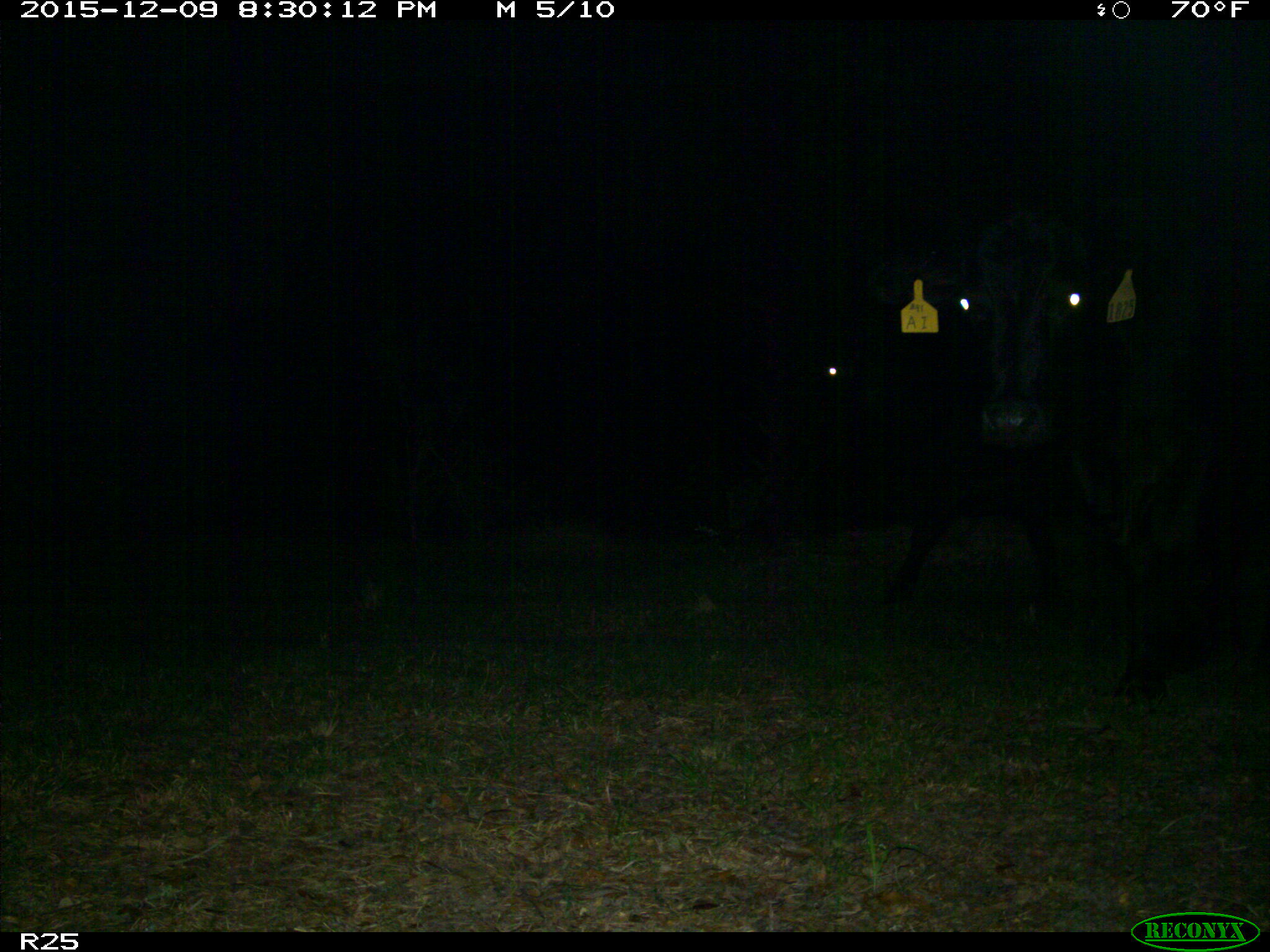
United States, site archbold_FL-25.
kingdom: Animalia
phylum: Chordata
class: Mammalia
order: Artiodactyla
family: Bovidae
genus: Bos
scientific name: Bos taurus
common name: domestic cow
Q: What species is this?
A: Bos taurus (domestic cow).